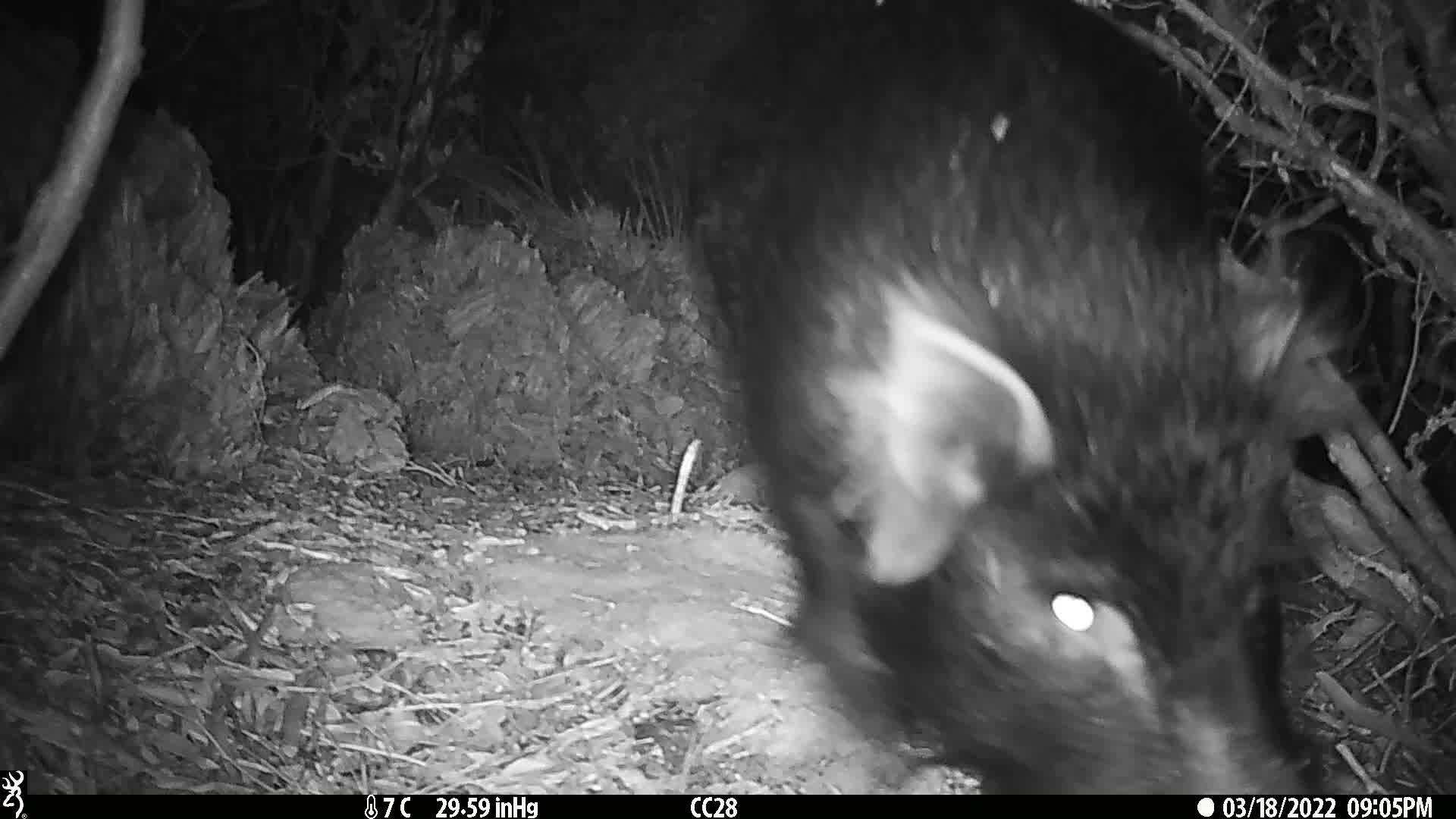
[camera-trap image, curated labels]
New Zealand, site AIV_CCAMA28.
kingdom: Animalia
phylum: Chordata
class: Mammalia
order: Artiodactyla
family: Suidae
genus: Sus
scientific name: Sus scrofa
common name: pig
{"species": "pig (Sus scrofa)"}